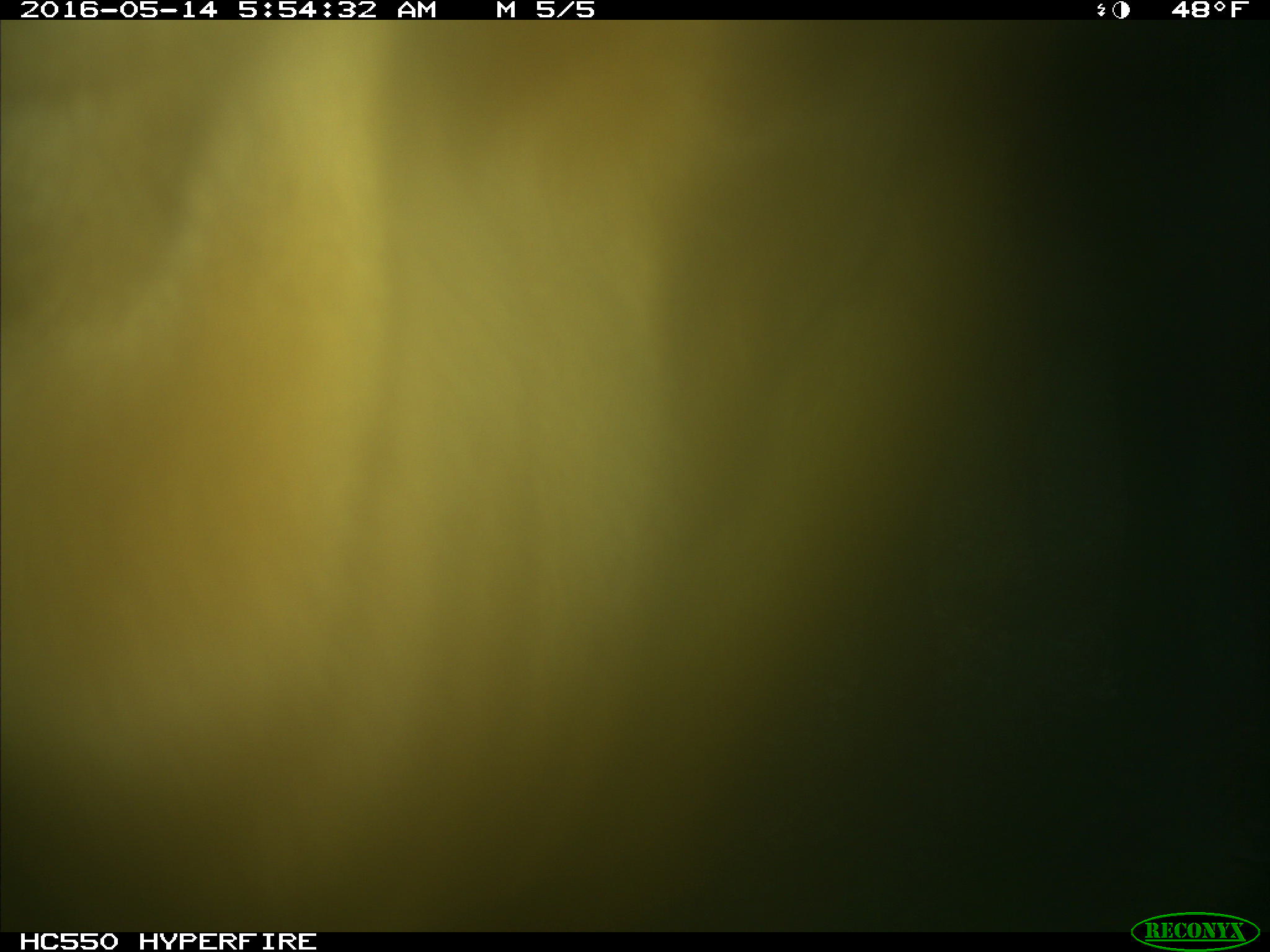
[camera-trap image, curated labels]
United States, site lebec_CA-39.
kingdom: Animalia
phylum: Chordata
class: Mammalia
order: Artiodactyla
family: Bovidae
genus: Bos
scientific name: Bos taurus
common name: domestic cow